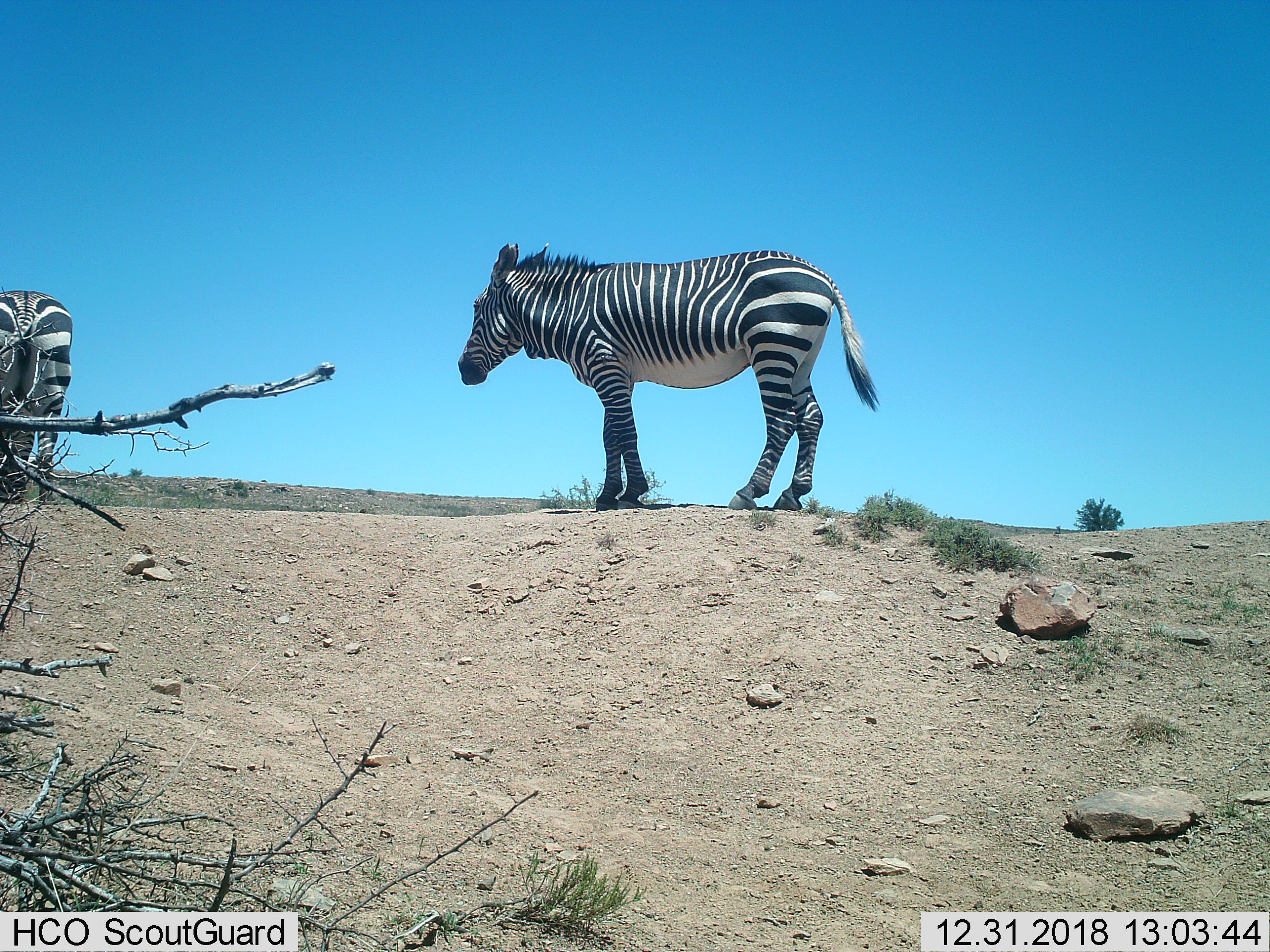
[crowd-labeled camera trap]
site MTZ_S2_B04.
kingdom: Animalia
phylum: Chordata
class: Mammalia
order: Perissodactyla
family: Equidae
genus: Equus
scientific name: Equus zebra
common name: mountain zebra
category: zebramountain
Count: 2.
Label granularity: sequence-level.